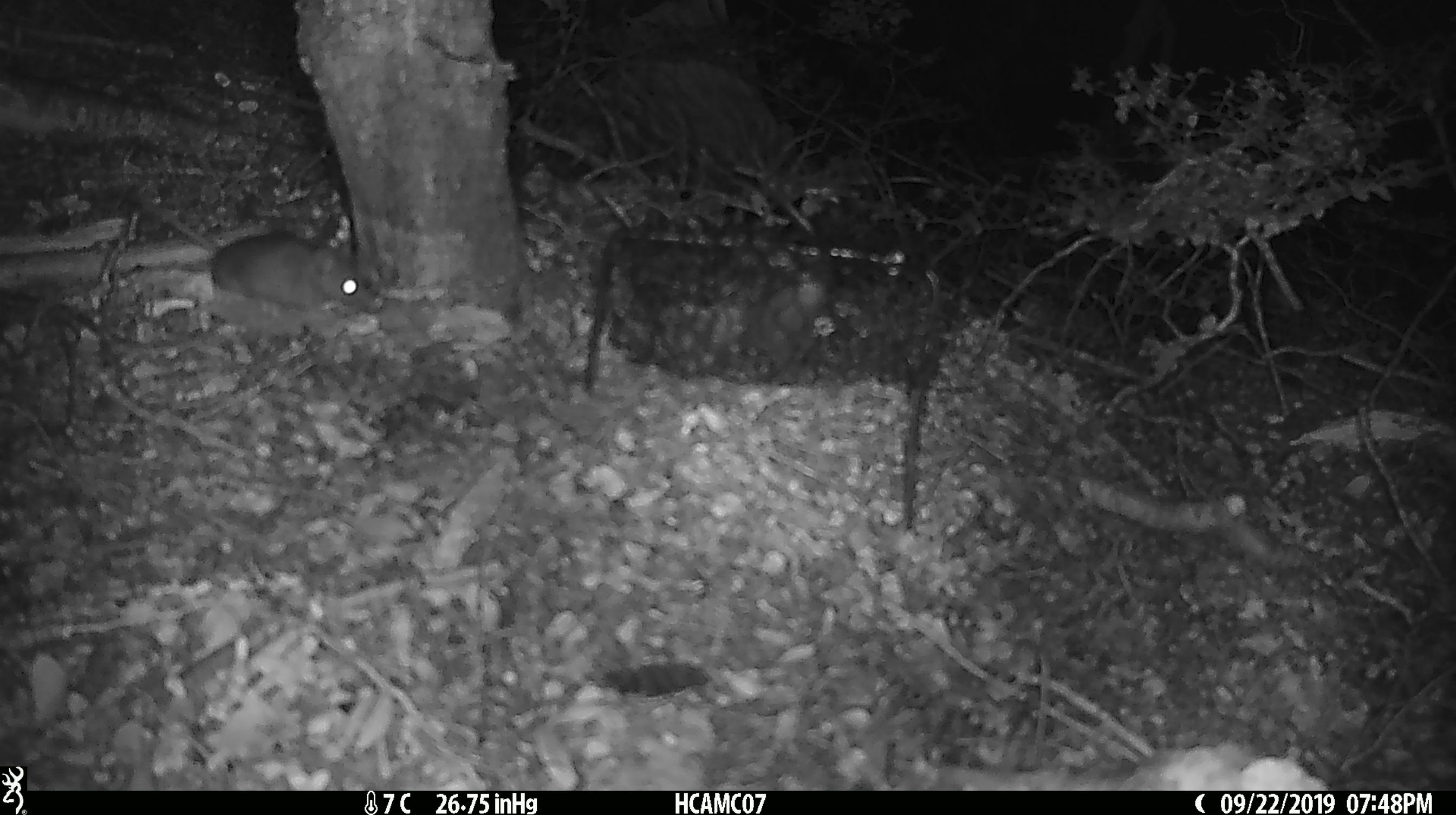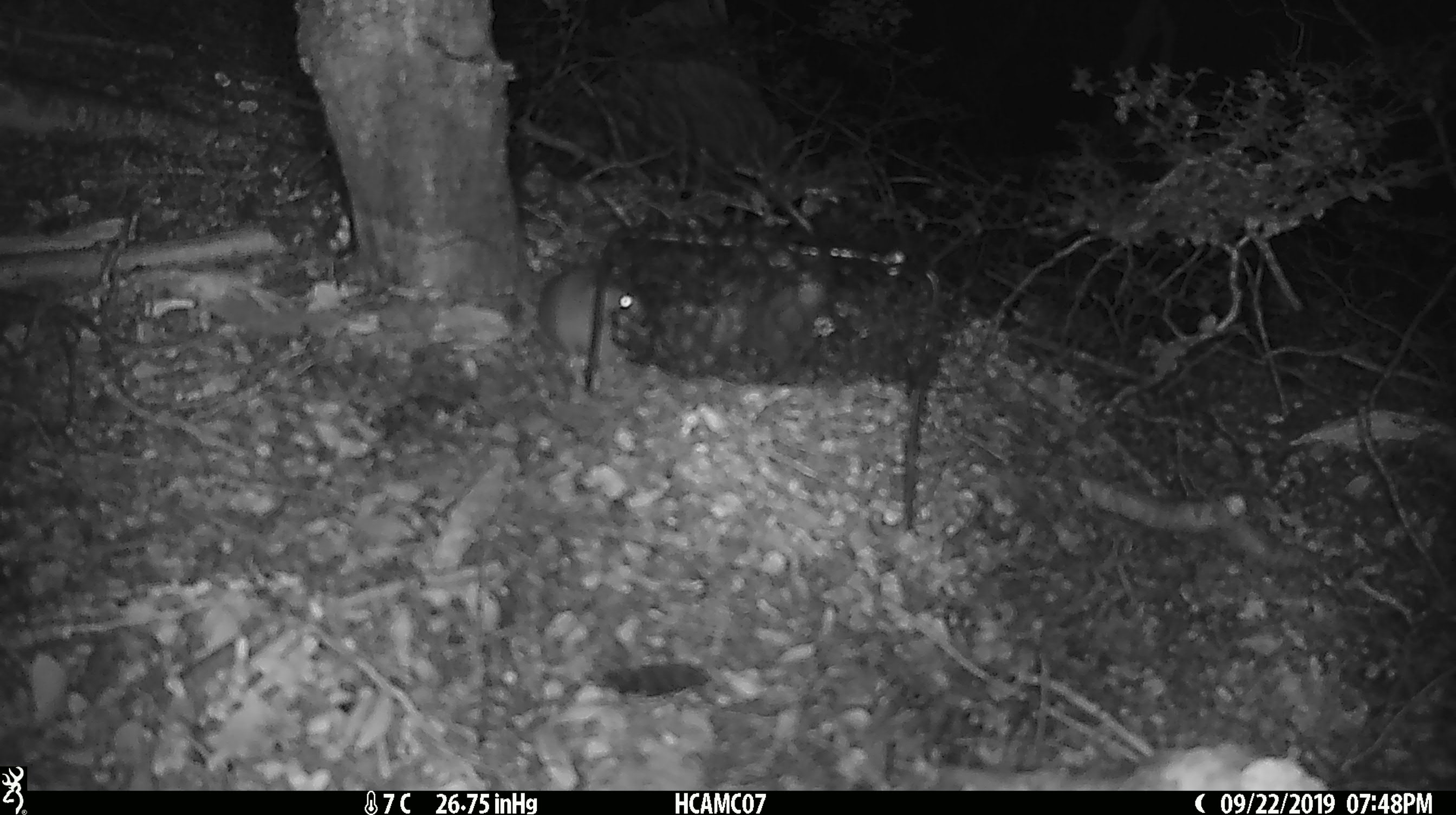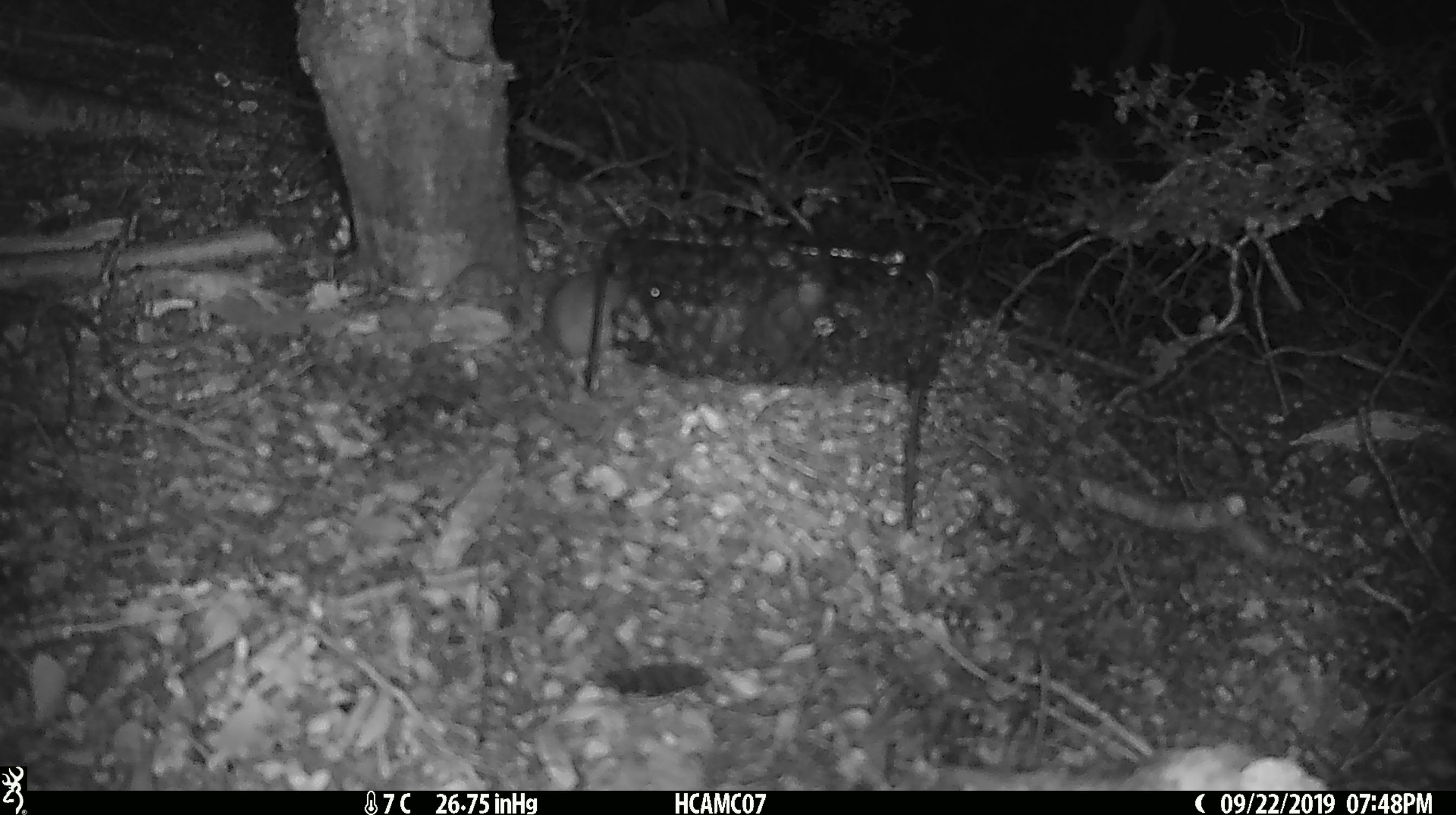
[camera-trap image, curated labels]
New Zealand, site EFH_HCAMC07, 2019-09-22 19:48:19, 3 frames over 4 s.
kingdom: Animalia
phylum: Chordata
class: Mammalia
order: Rodentia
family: Muridae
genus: Mus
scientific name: Mus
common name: mouse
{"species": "mouse (Mus)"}